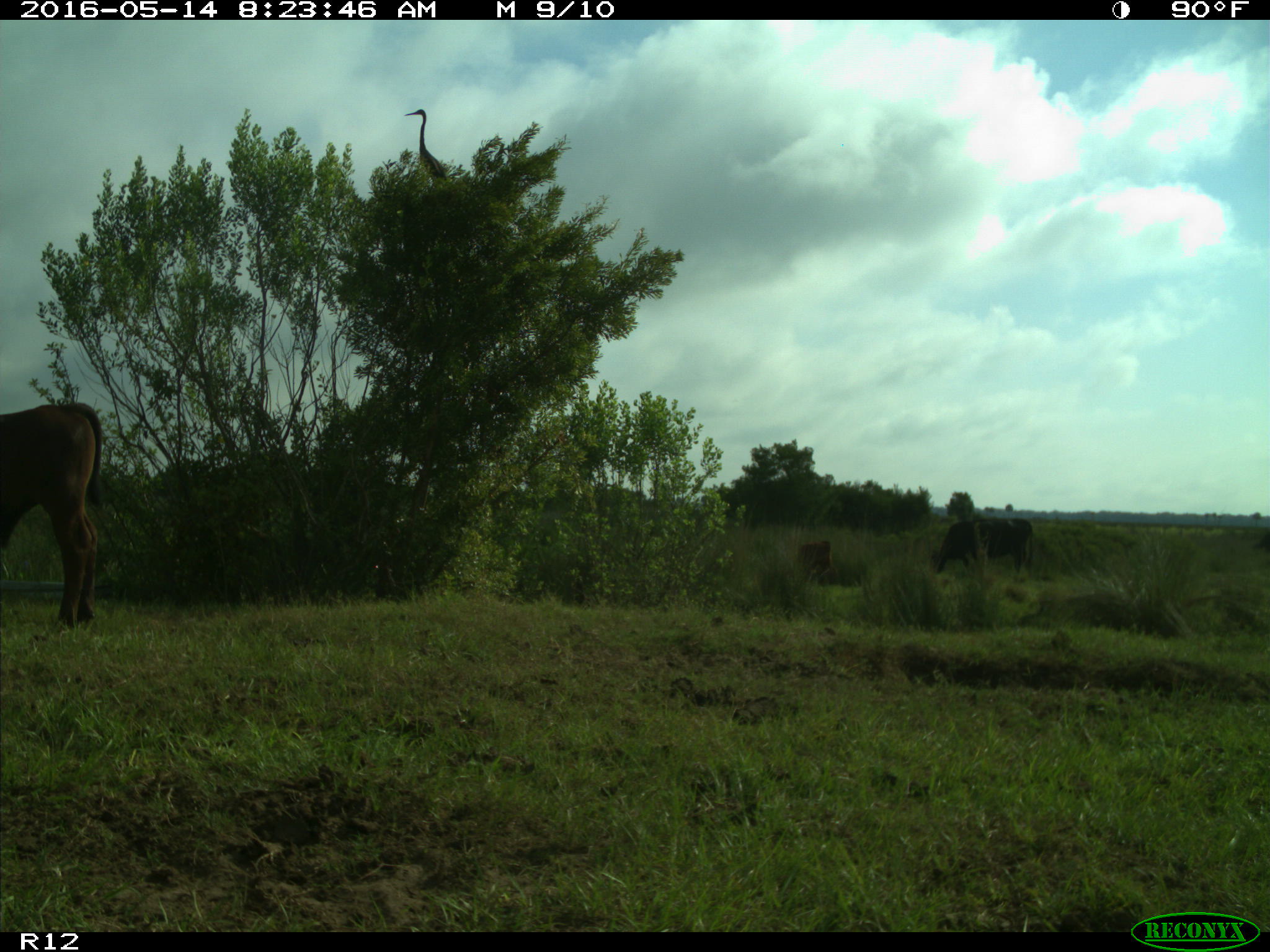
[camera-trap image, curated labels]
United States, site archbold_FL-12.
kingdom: Animalia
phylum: Chordata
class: Mammalia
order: Artiodactyla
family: Bovidae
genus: Bos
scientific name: Bos taurus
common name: domestic cow